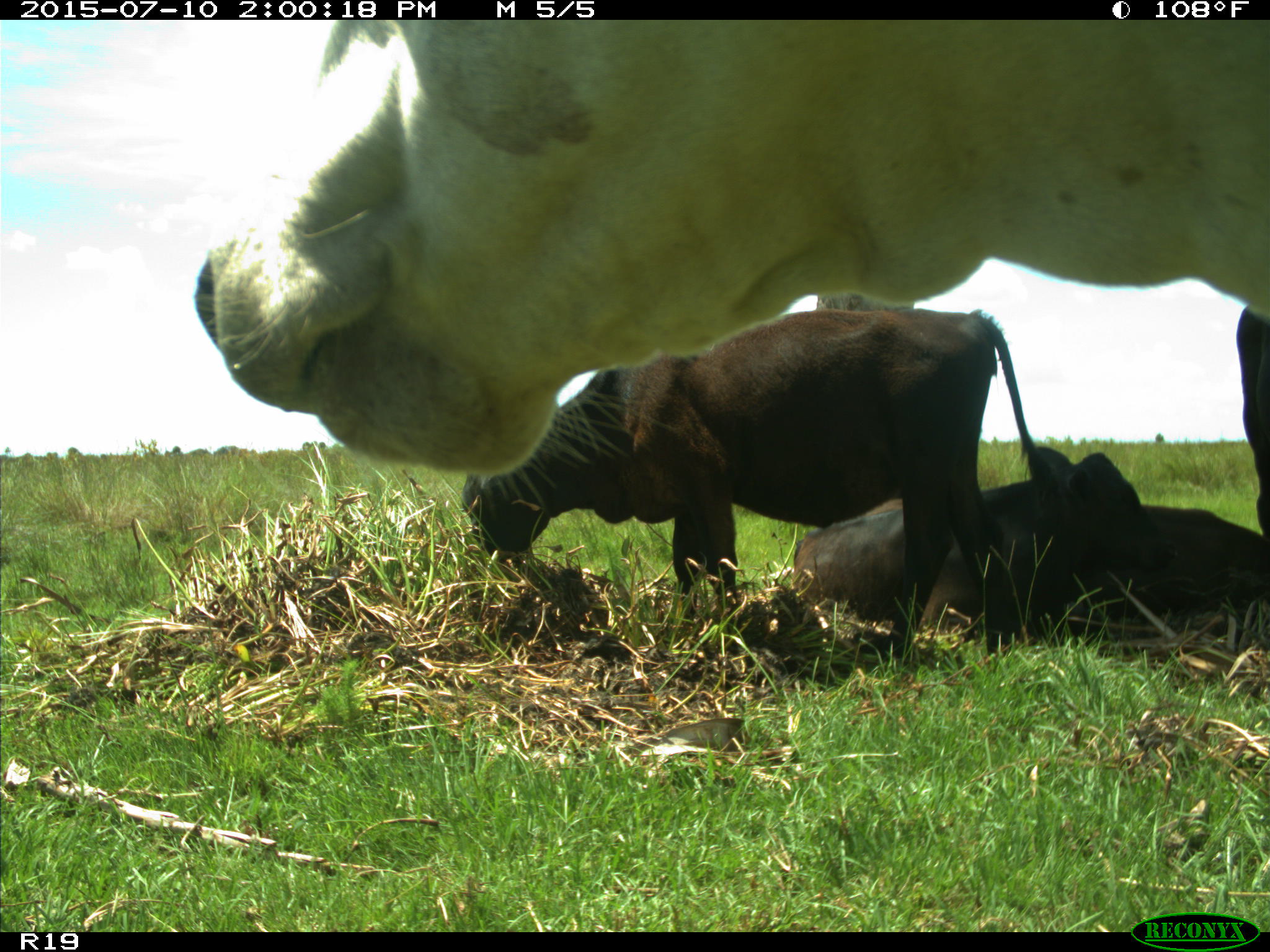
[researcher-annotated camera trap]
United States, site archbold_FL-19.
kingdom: Animalia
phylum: Chordata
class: Mammalia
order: Artiodactyla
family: Bovidae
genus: Bos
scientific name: Bos taurus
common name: domestic cow